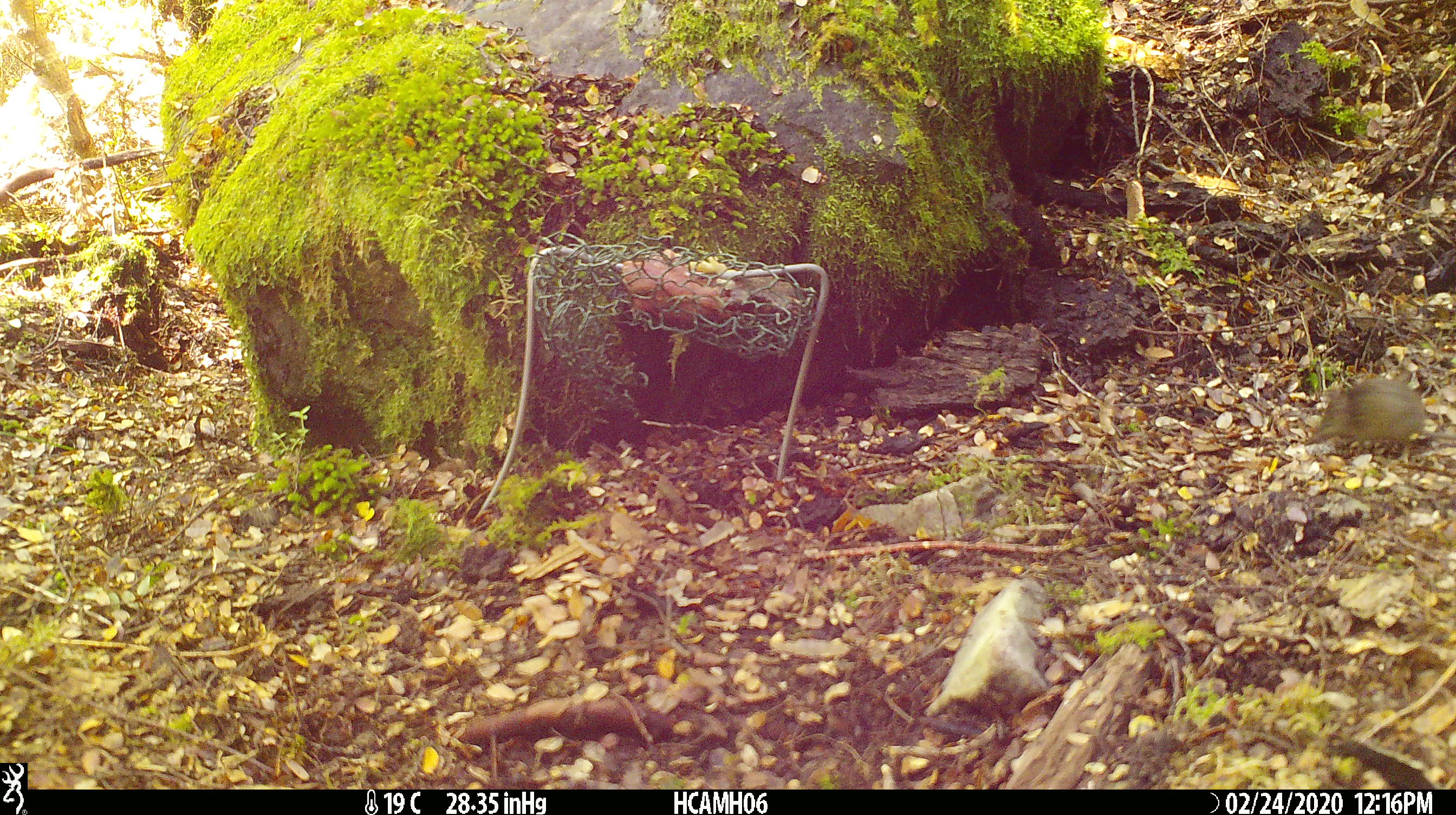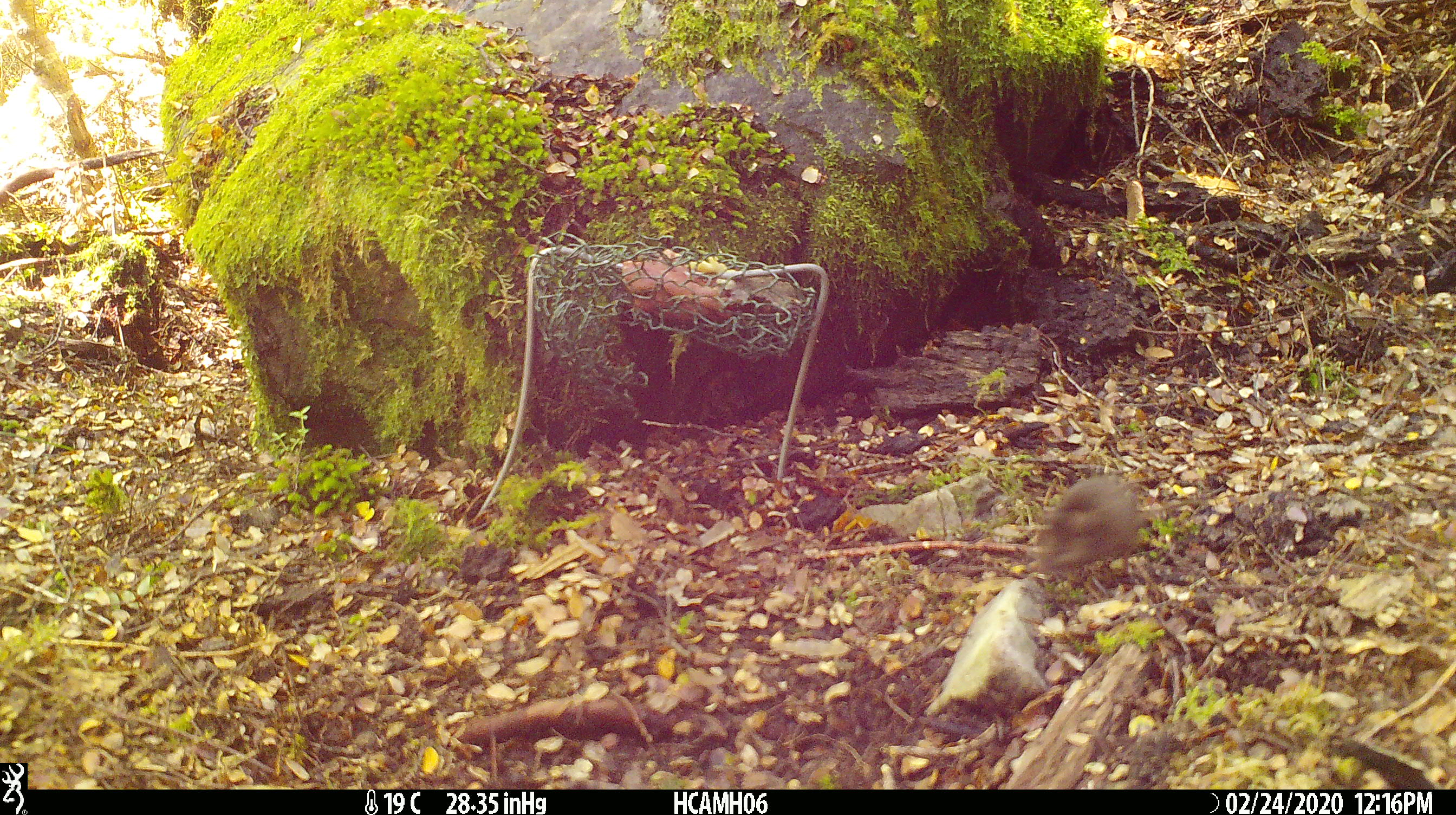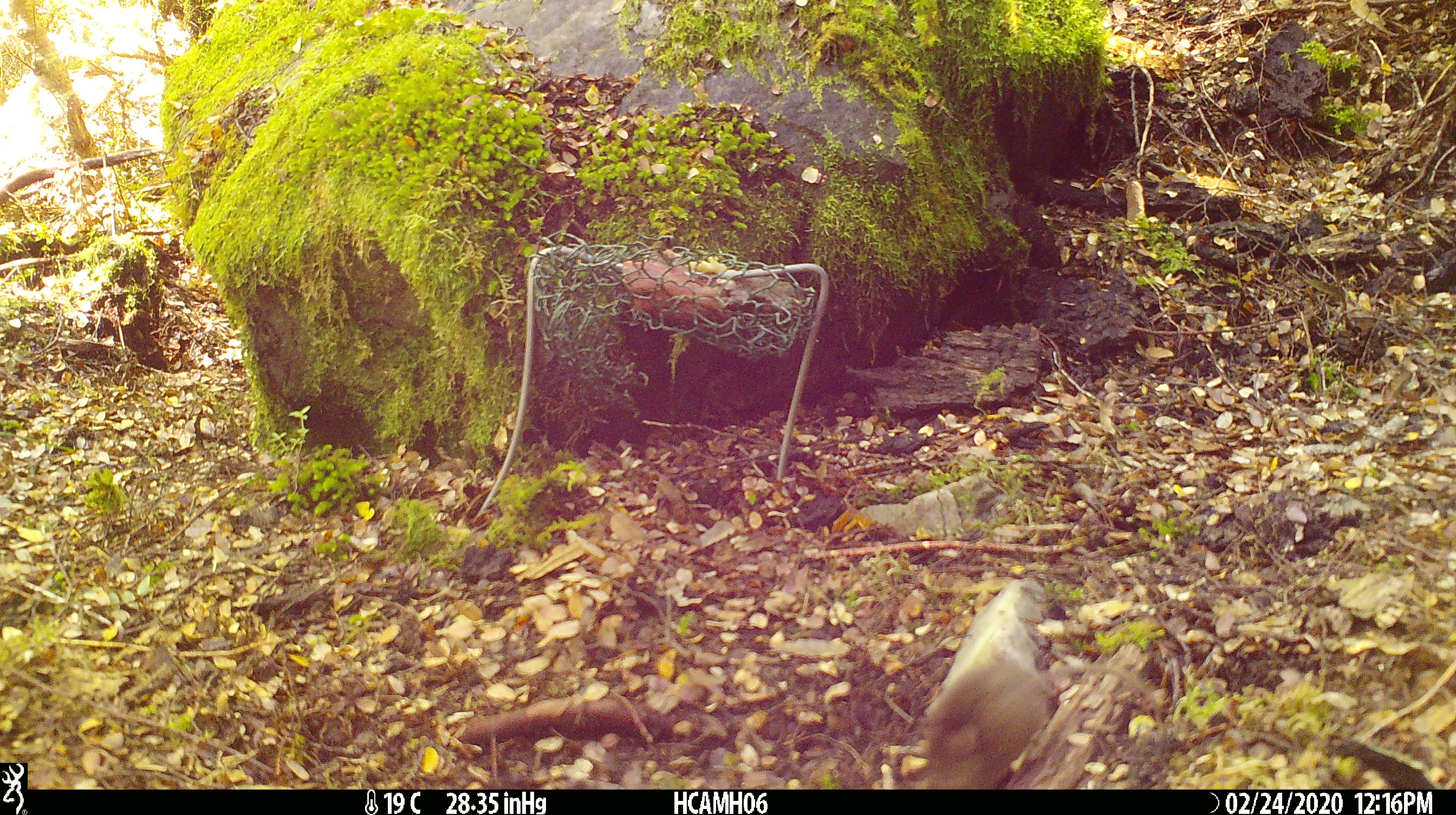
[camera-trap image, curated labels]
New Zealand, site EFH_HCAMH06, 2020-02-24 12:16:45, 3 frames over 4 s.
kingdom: Animalia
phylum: Chordata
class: Mammalia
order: Rodentia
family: Muridae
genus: Mus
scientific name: Mus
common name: mouse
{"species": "mouse (Mus)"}